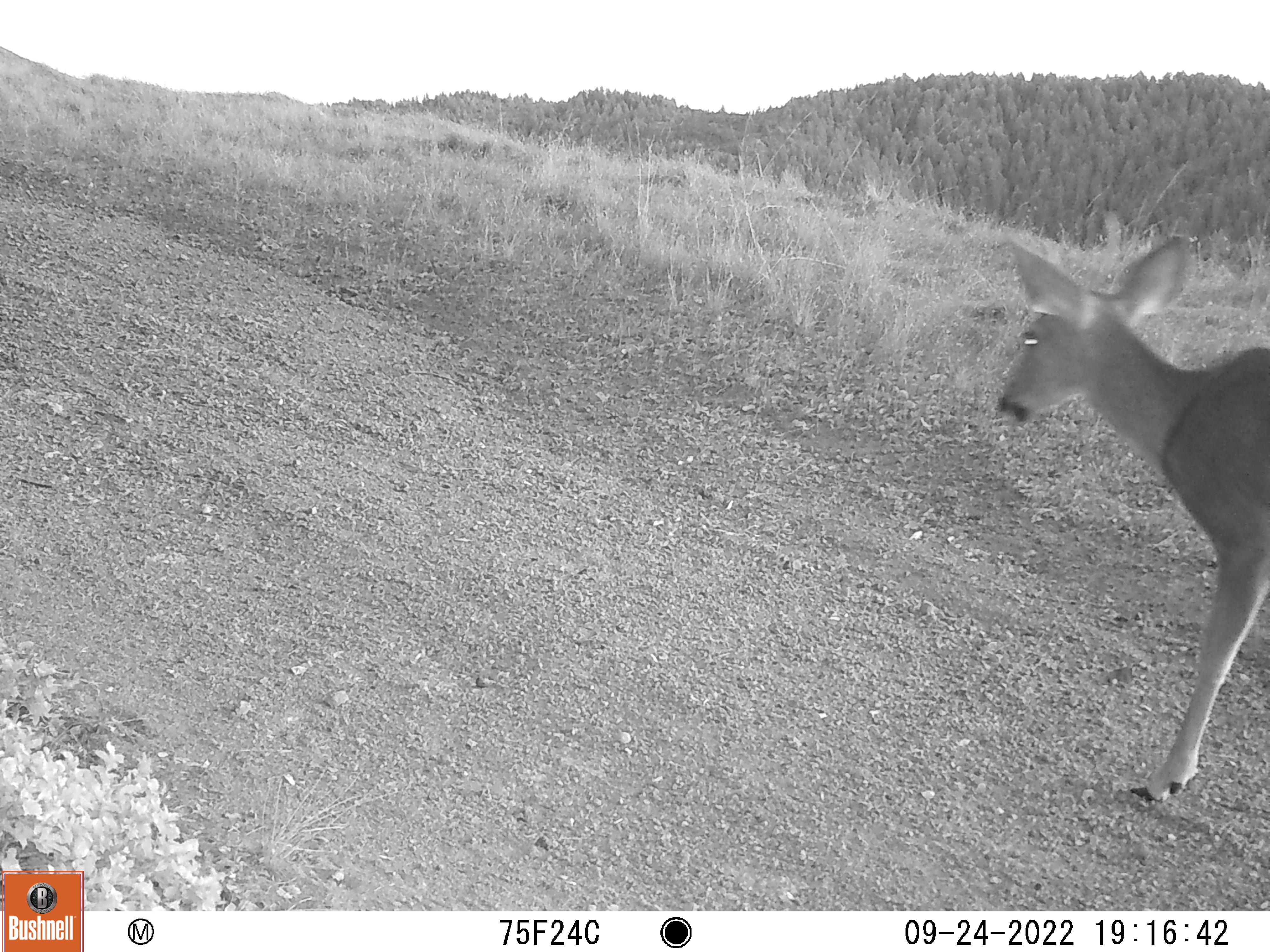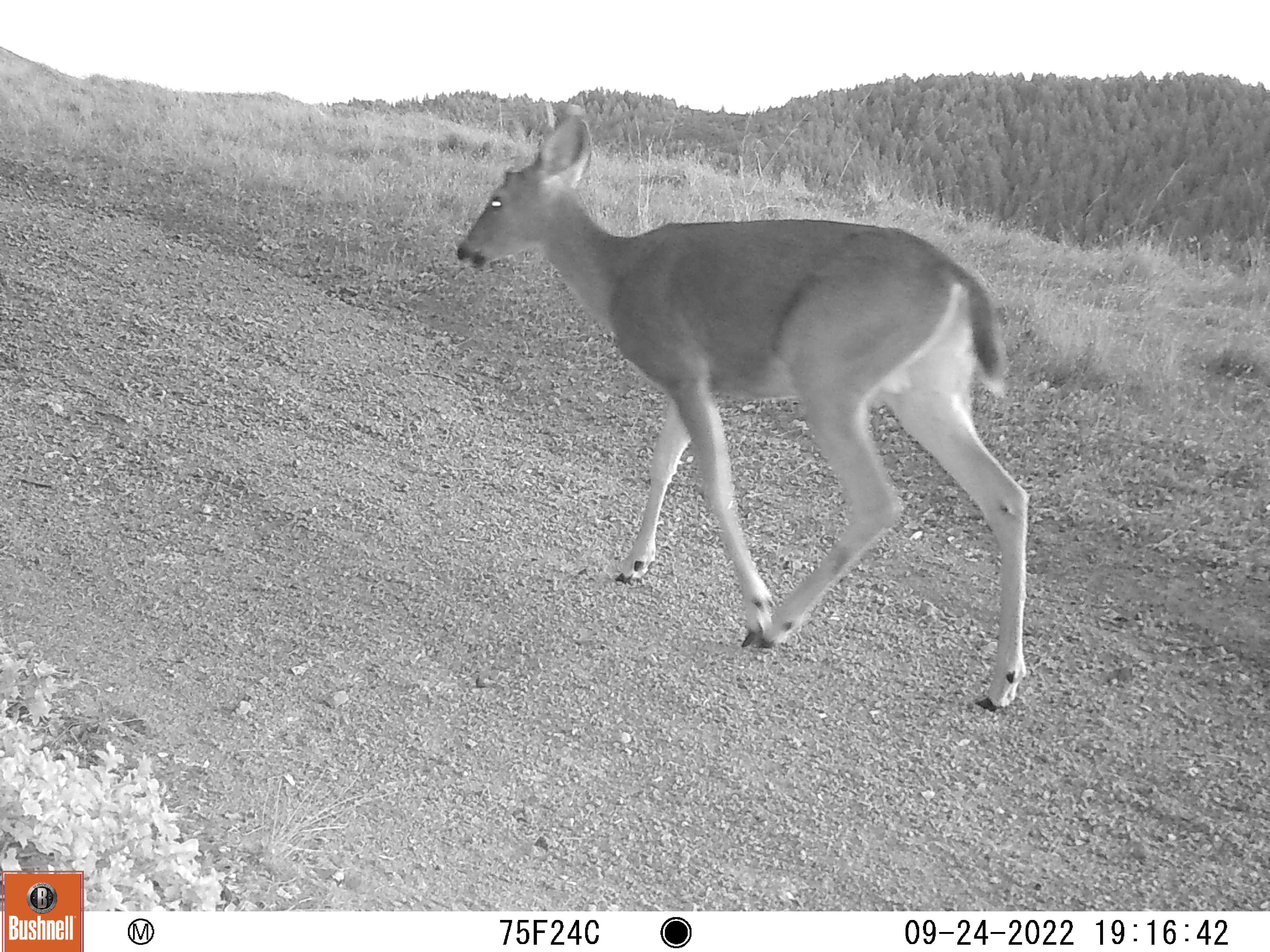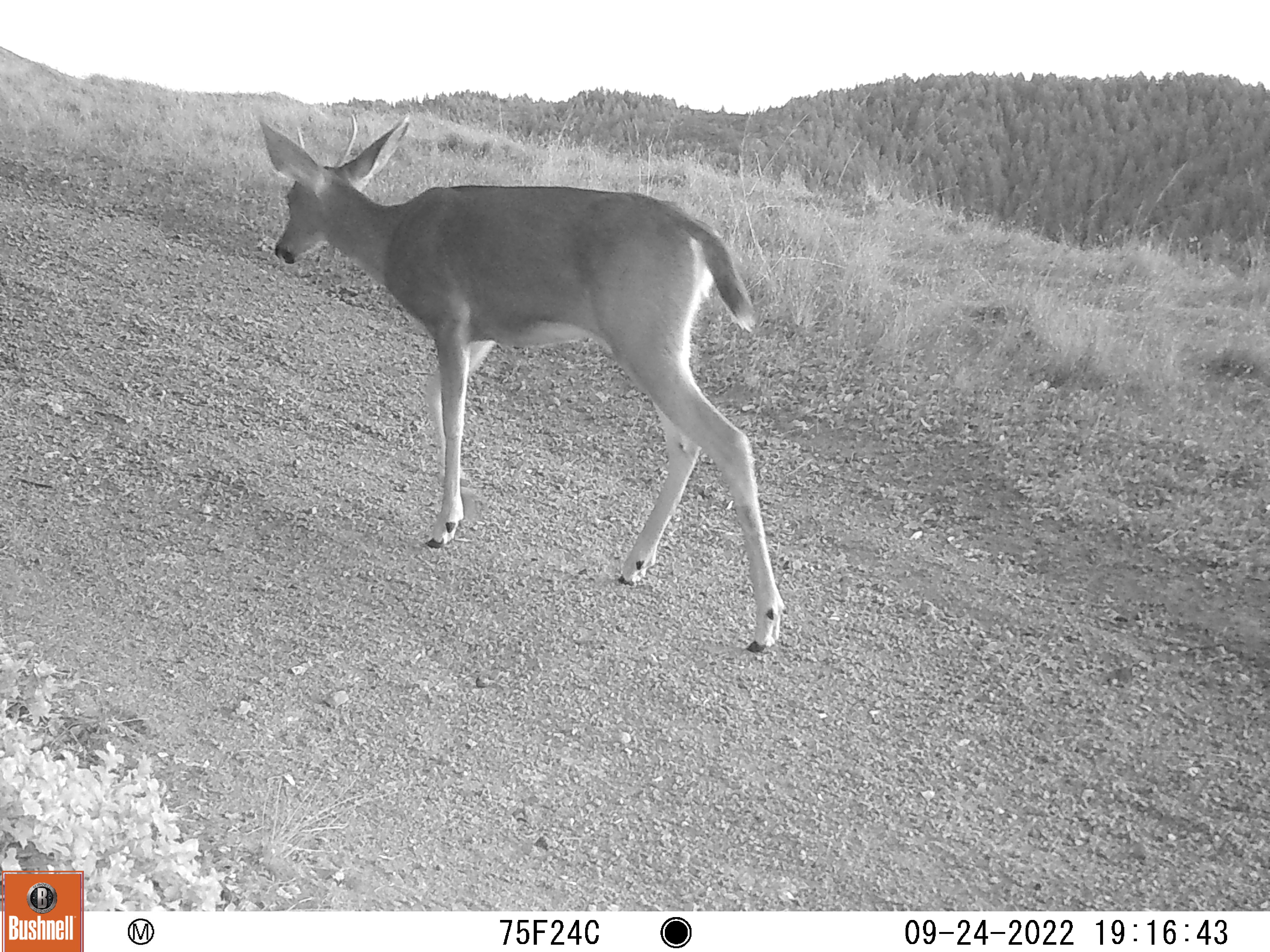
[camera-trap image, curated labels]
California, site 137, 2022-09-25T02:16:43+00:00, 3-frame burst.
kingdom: Animalia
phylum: Chordata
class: Mammalia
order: Artiodactyla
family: Cervidae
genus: Odocoileus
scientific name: Odocoileus hemionus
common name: mule deer